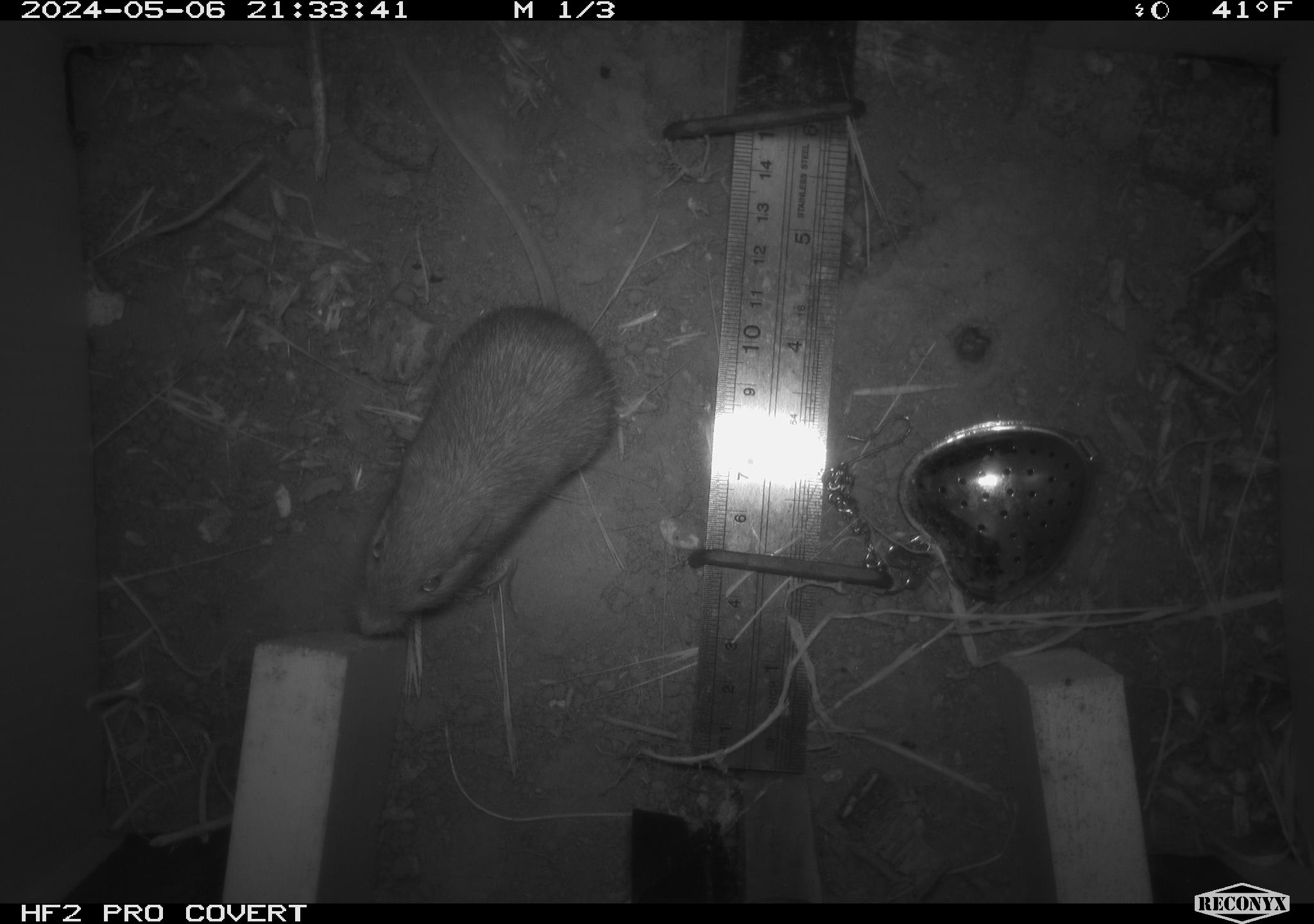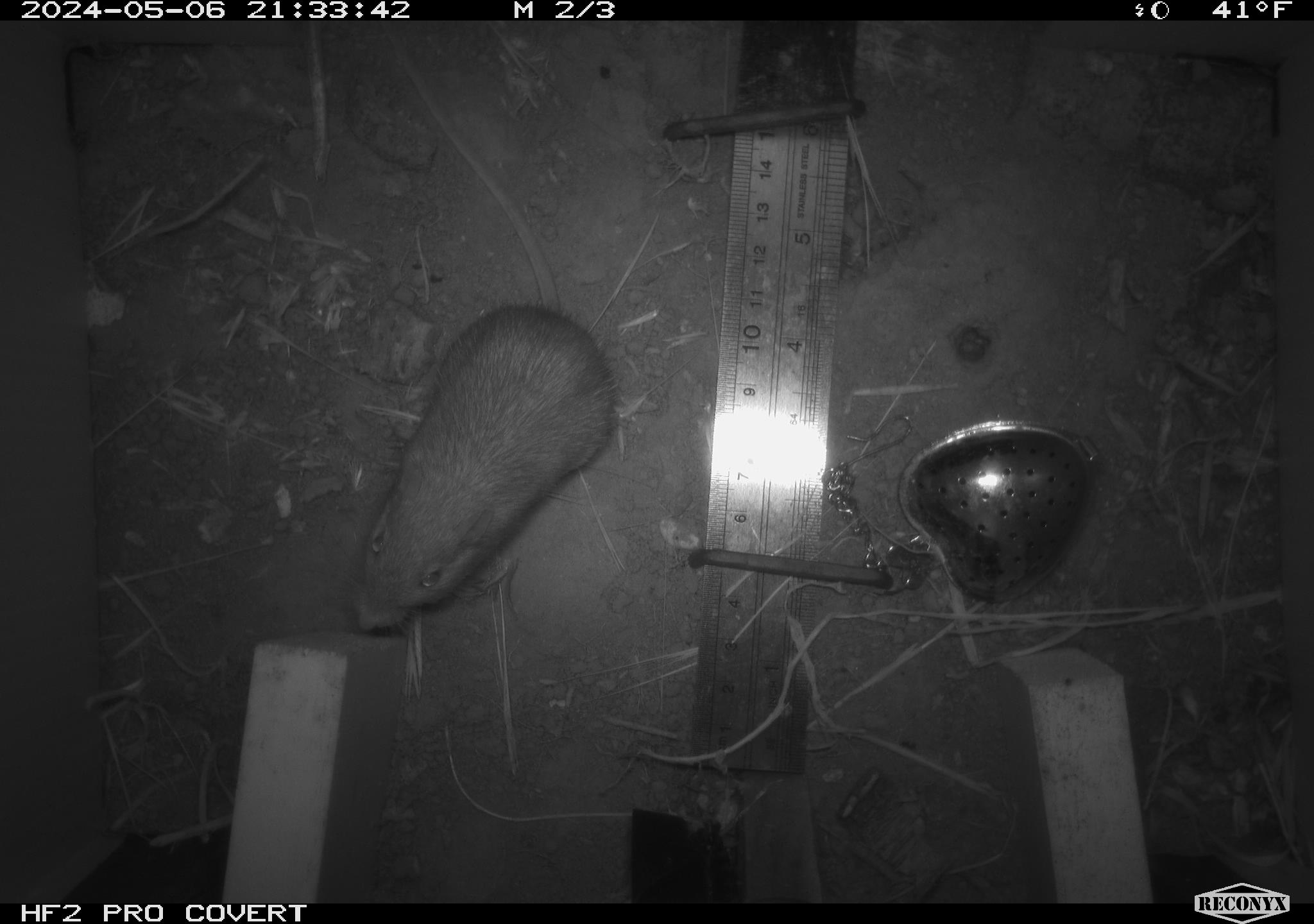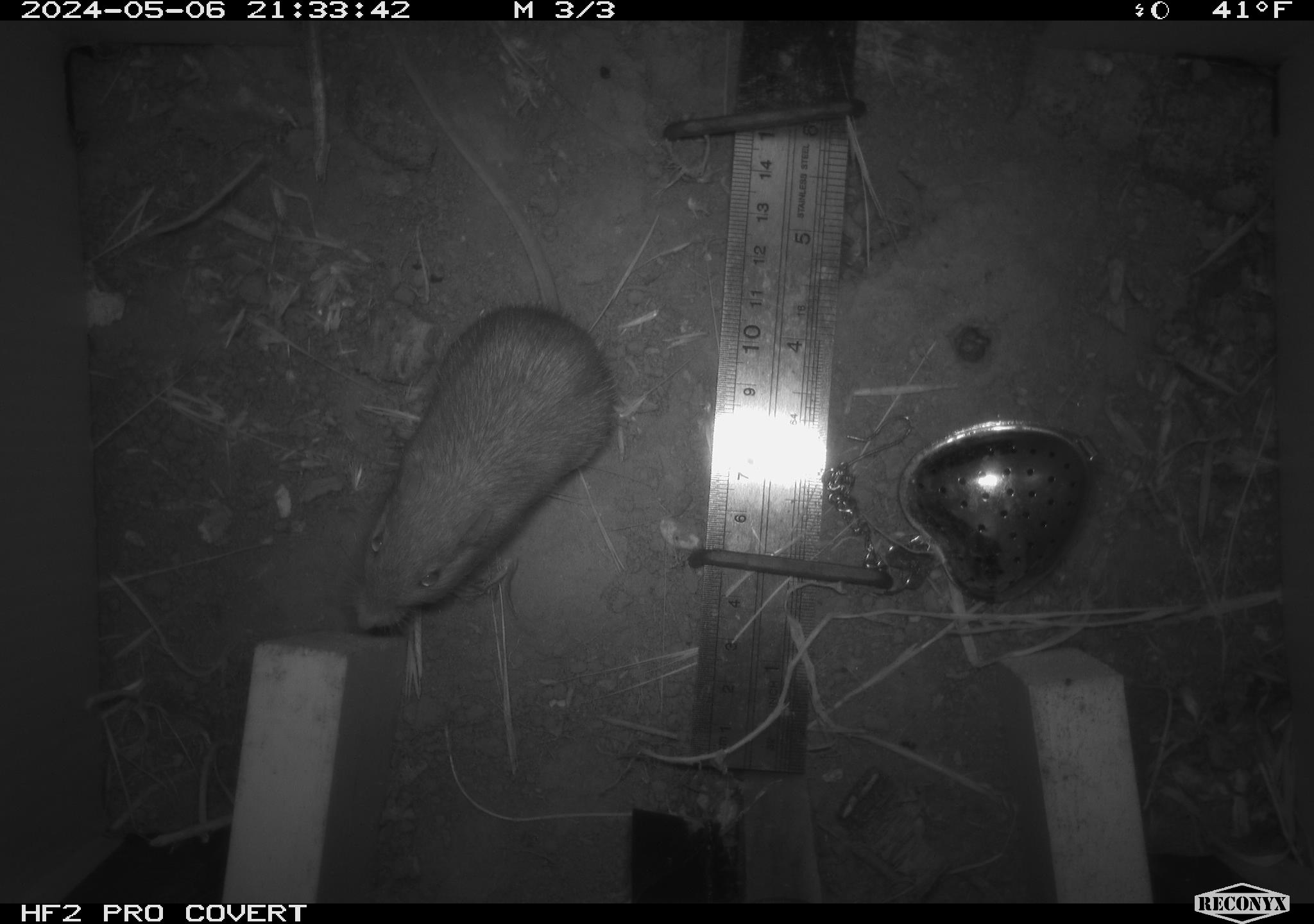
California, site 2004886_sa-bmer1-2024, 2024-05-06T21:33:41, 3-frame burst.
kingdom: Animalia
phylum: Chordata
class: Mammalia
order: Rodentia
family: Cricetidae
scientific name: Arvicolinae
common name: voles, lemmings, and muskrats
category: arvicolinae subfamily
Arvicolinae subfamily (voles, lemmings, and muskrats) (Arvicolinae).